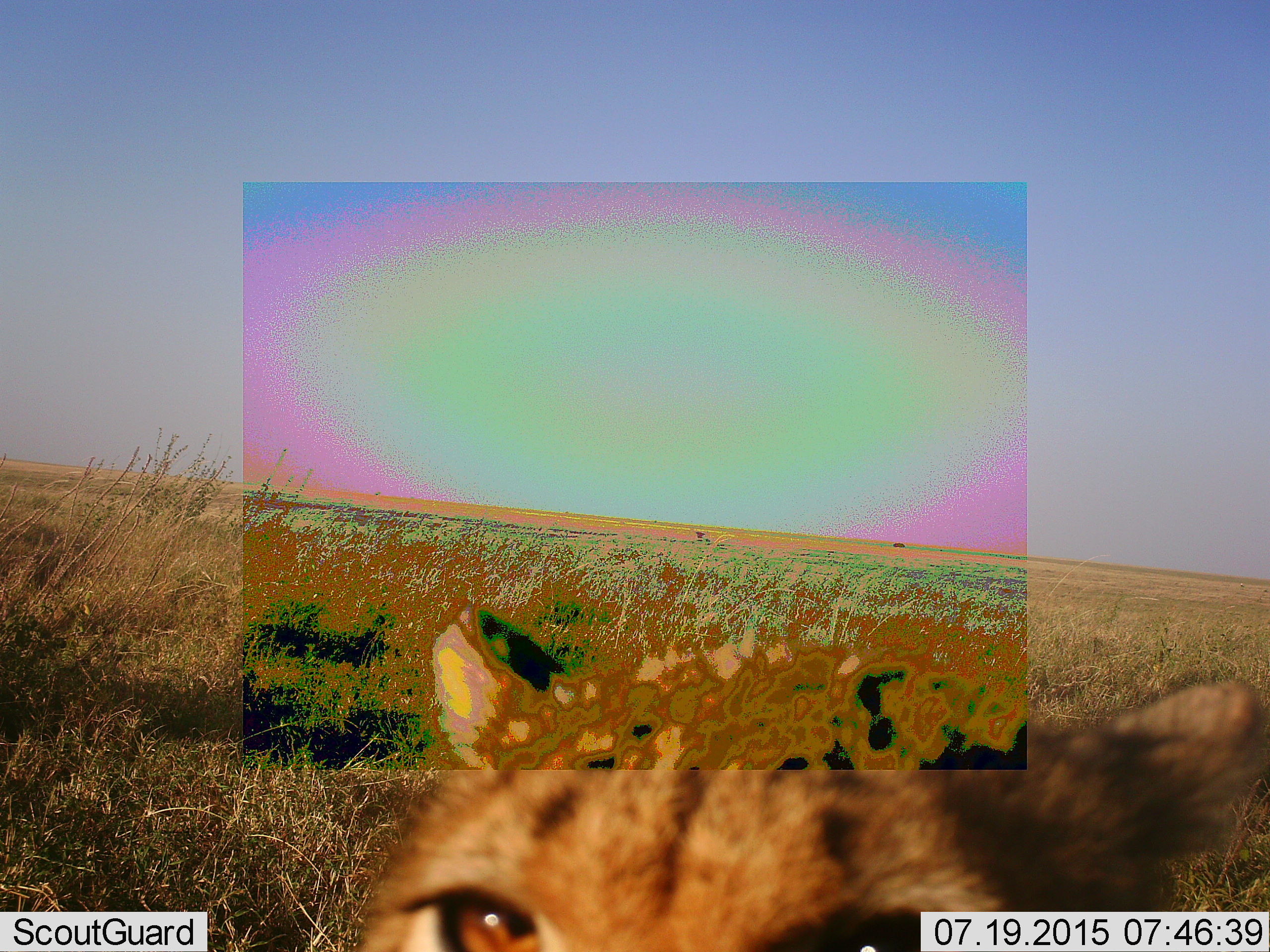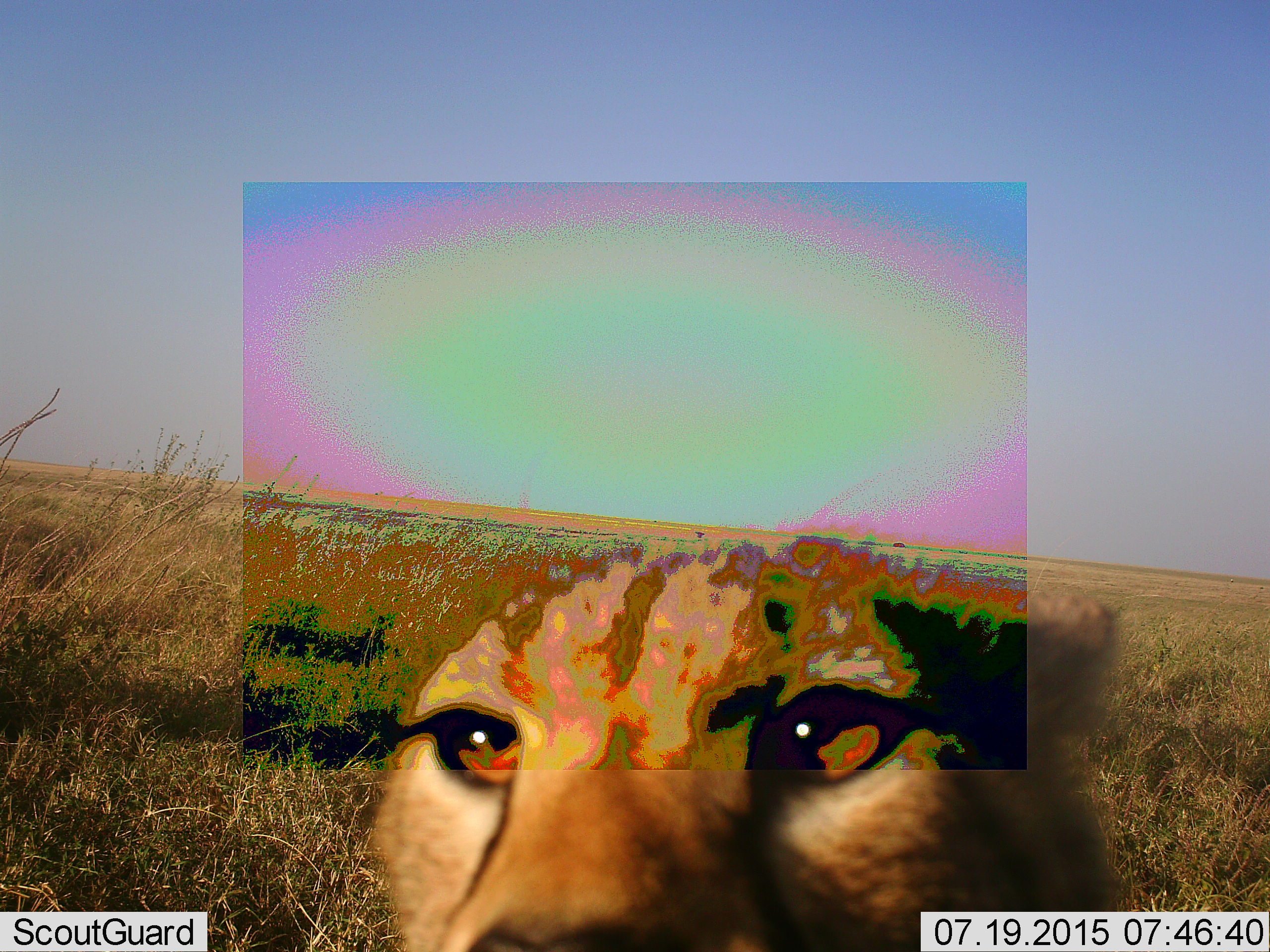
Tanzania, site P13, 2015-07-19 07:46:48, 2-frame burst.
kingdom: Animalia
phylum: Chordata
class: Mammalia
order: Carnivora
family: Felidae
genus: Acinonyx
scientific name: Acinonyx jubatus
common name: cheetah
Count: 1.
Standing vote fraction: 60%.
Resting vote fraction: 20%.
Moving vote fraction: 20%.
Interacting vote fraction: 0%.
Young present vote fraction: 20%.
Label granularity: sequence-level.